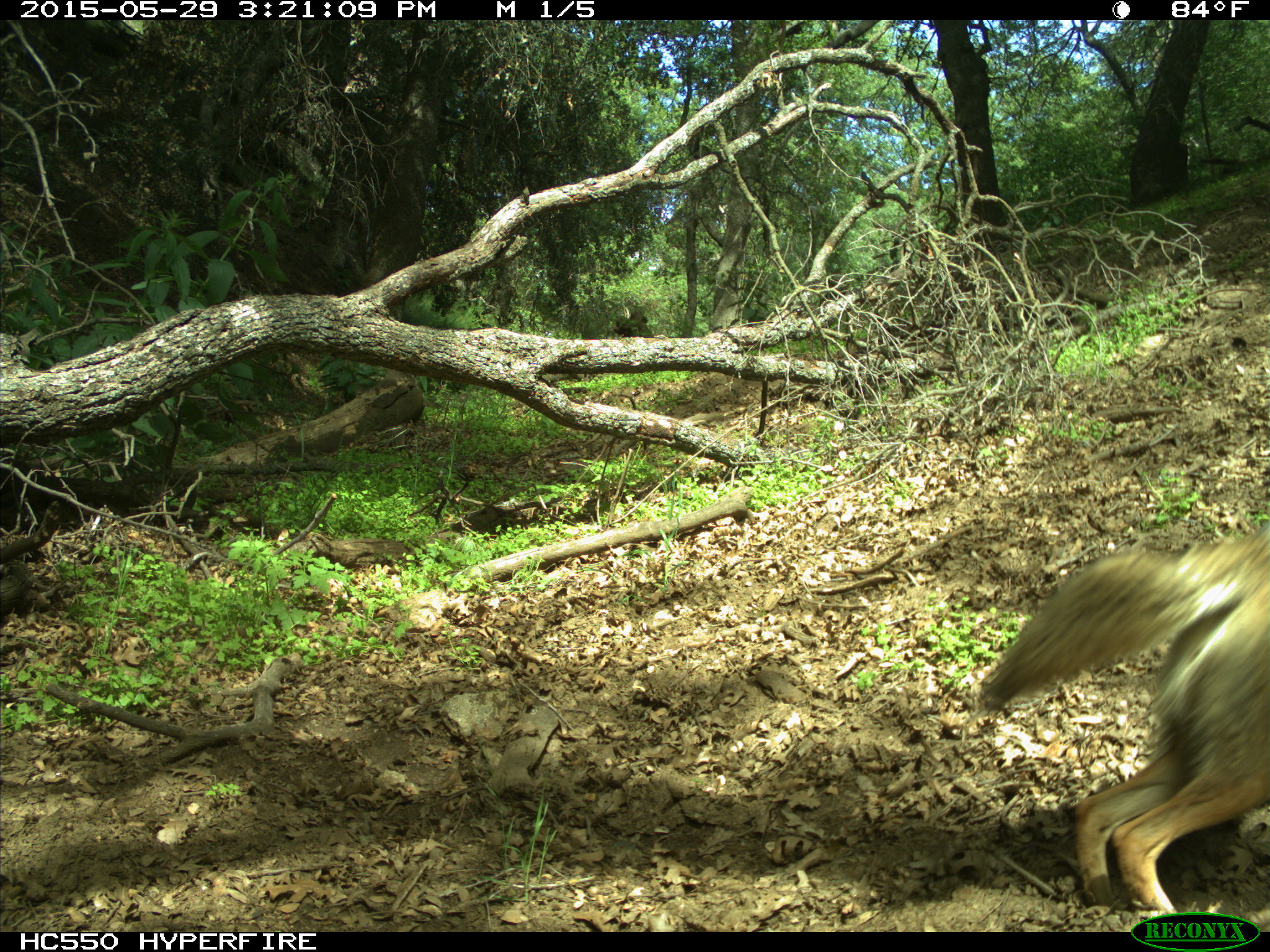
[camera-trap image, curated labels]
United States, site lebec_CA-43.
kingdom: Animalia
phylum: Chordata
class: Mammalia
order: Carnivora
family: Canidae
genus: Canis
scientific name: Canis latrans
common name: coyote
Canis latrans (coyote).